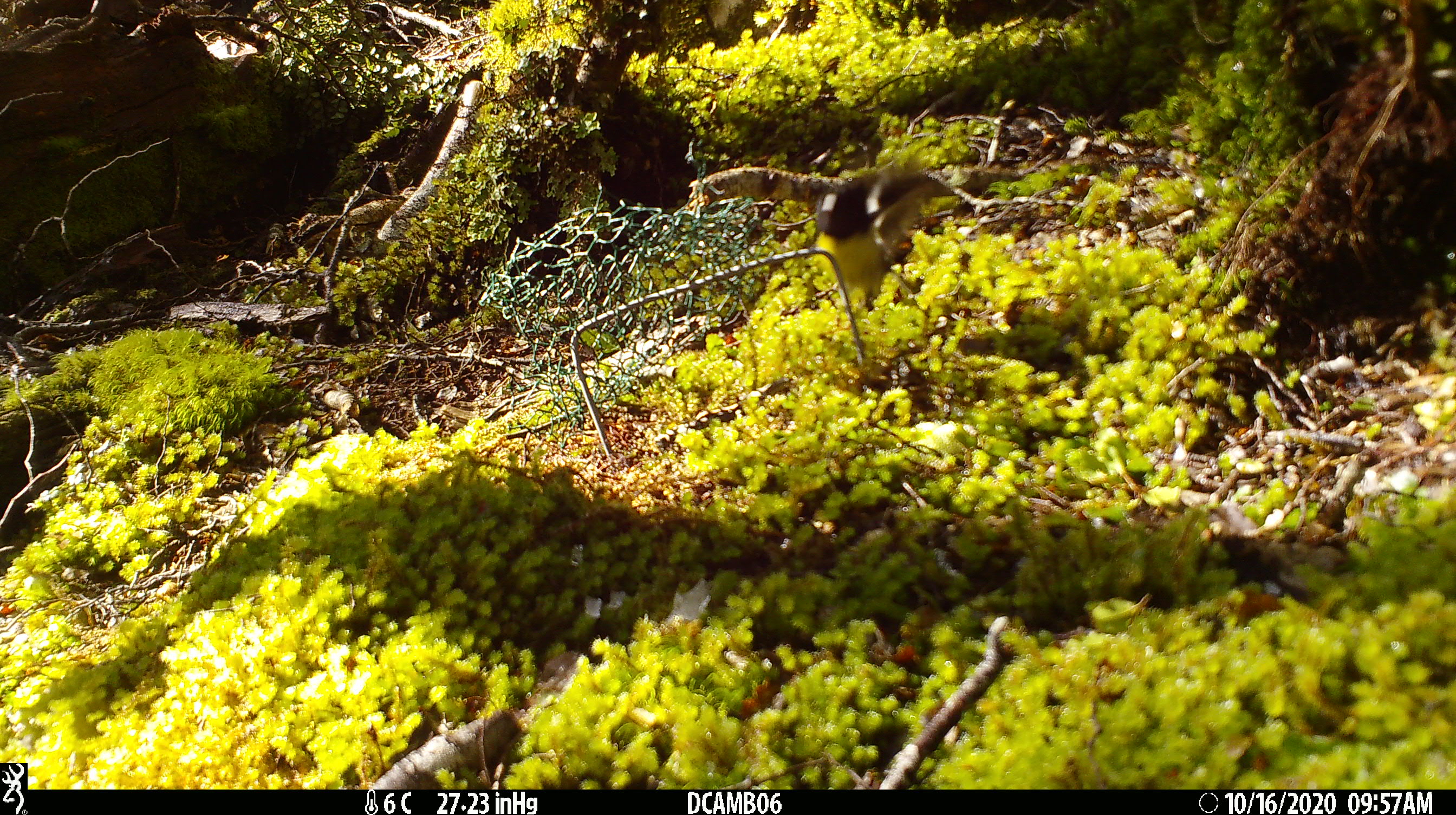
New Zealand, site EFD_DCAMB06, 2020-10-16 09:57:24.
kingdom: Animalia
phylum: Chordata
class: Aves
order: Passeriformes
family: Petroicidae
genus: Petroica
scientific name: Petroica macrocephala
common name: tomtit